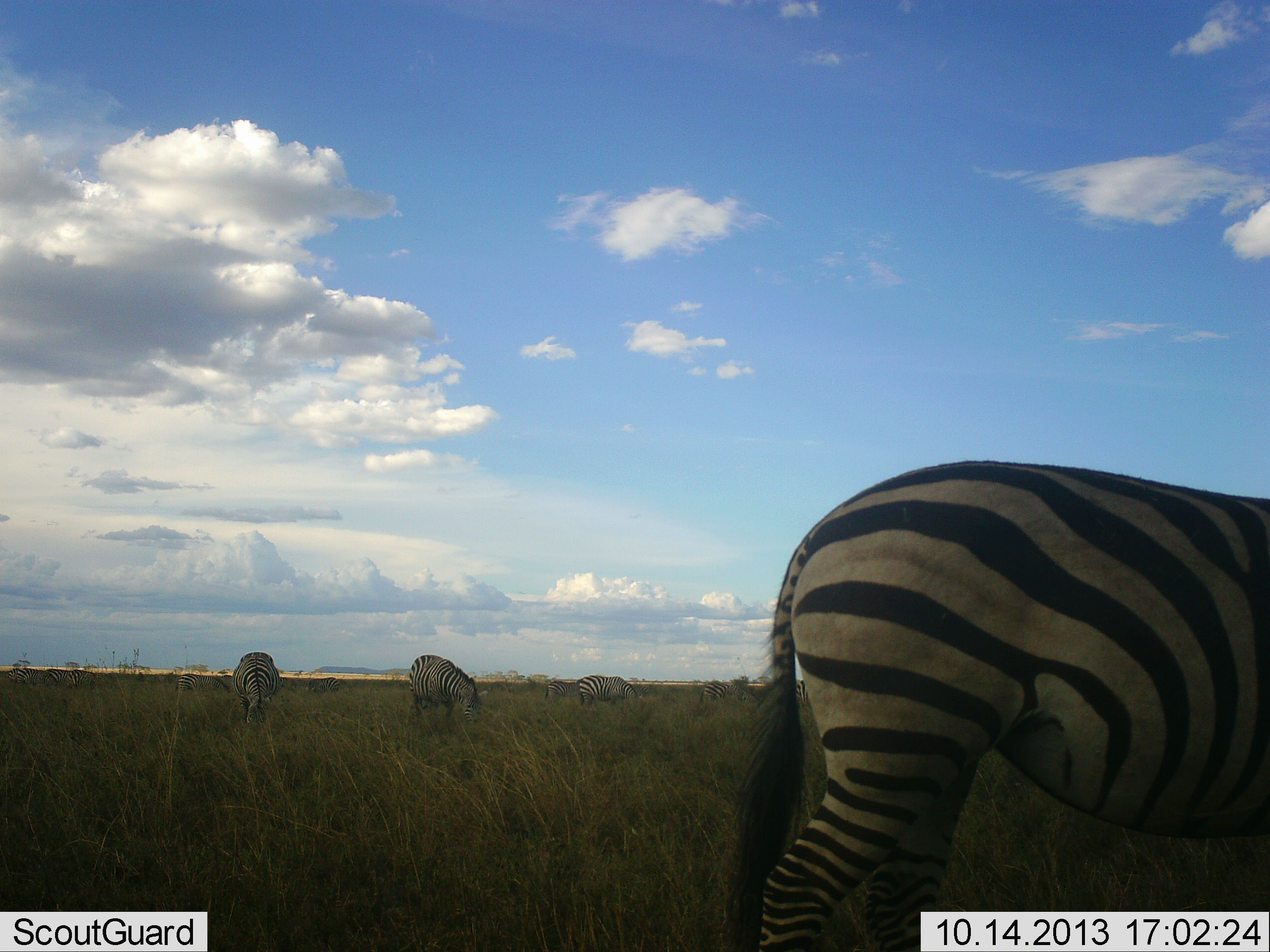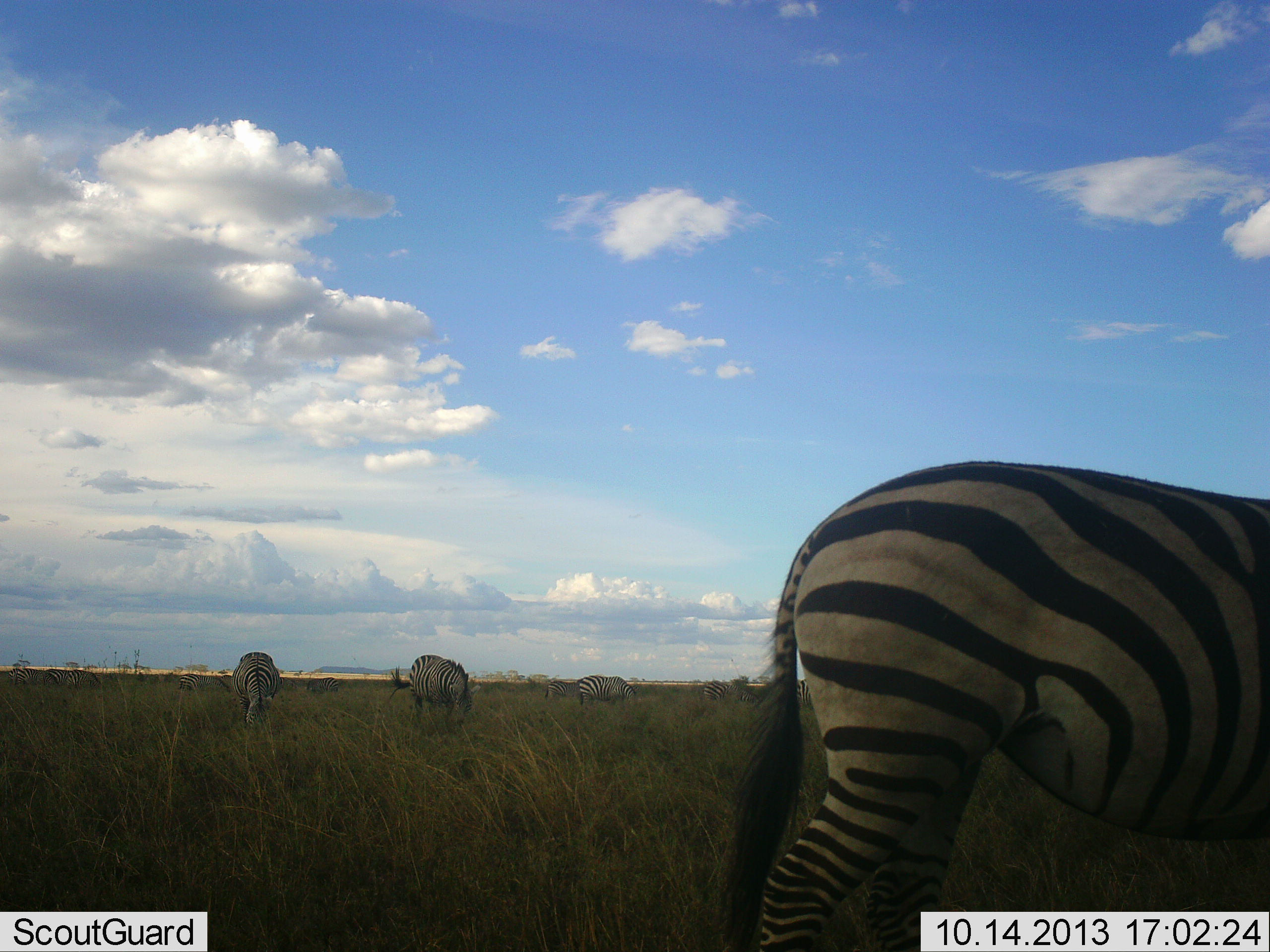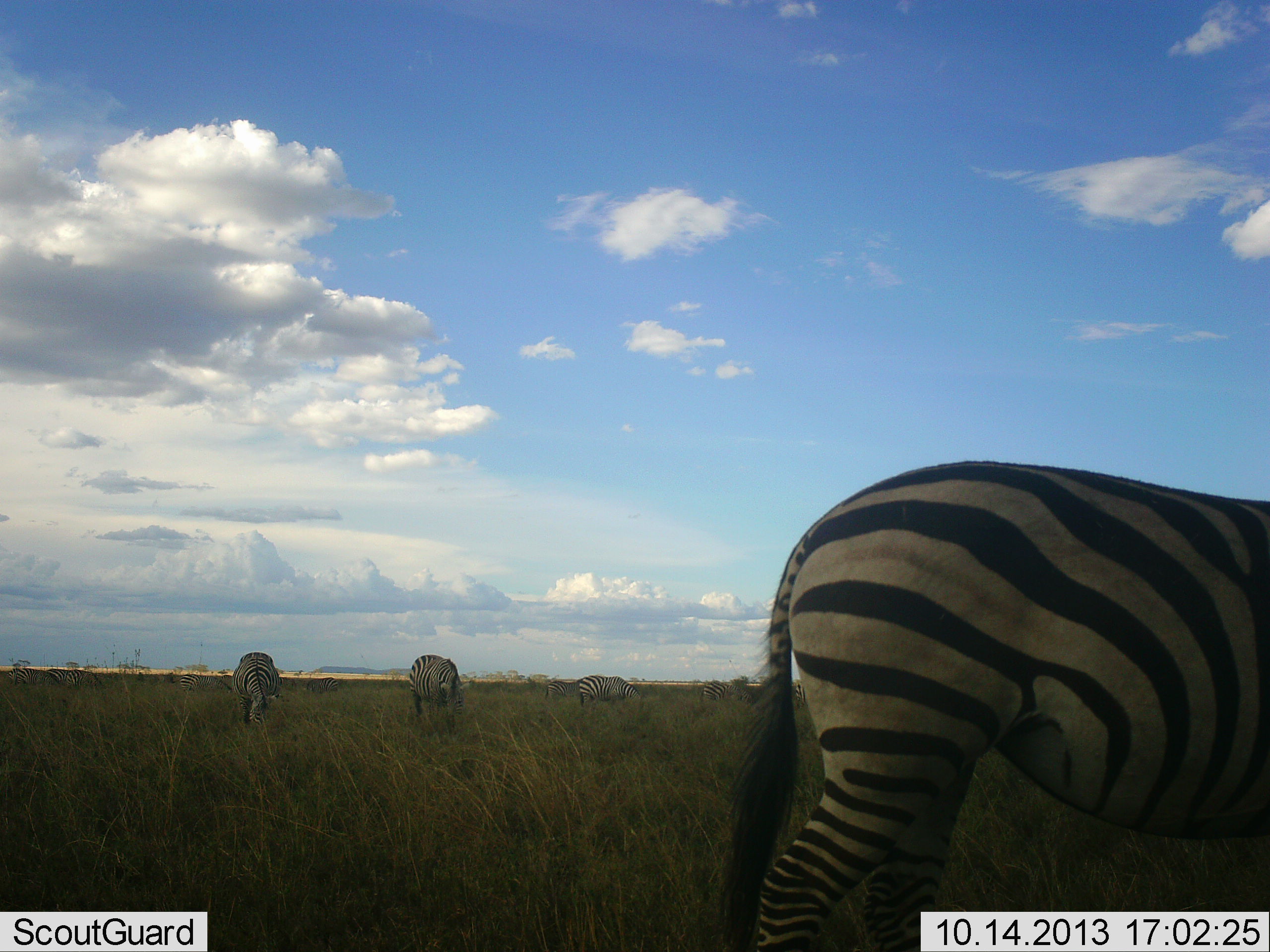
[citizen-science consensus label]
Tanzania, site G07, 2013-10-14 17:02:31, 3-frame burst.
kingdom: Animalia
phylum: Chordata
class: Mammalia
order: Perissodactyla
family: Equidae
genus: Equus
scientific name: Equus quagga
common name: plains zebra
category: zebra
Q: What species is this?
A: Zebra (plains zebra) (Equus quagga).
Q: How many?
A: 4.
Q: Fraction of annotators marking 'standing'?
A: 40%.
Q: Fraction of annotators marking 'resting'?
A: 7%.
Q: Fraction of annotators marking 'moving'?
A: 0%.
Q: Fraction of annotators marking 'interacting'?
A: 0%.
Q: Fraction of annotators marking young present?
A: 0%.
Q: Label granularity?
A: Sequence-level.